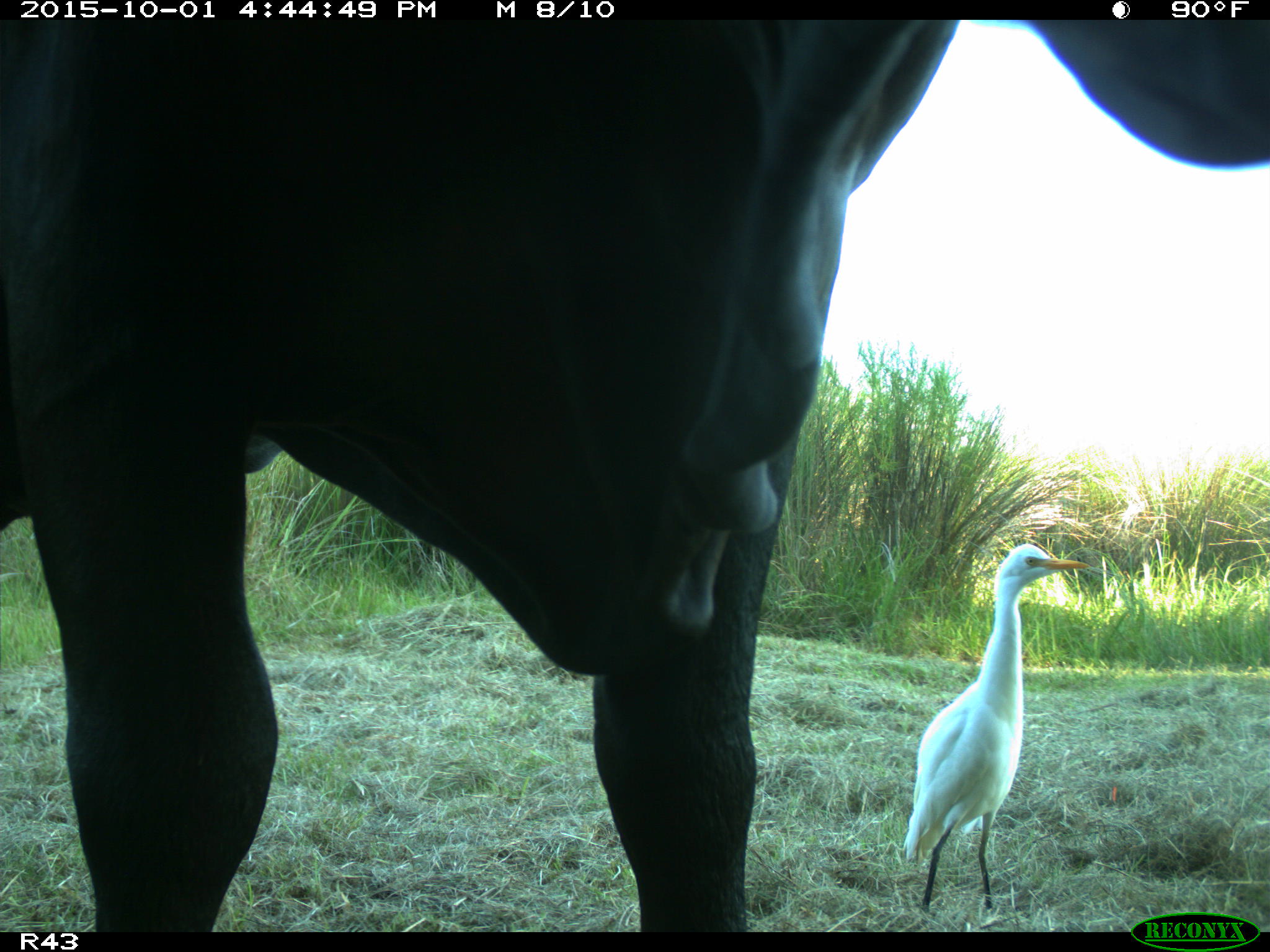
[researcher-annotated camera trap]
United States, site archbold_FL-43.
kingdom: Animalia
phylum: Chordata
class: Mammalia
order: Artiodactyla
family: Bovidae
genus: Bos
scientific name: Bos taurus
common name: domestic cow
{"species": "Bos taurus (domestic cow)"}